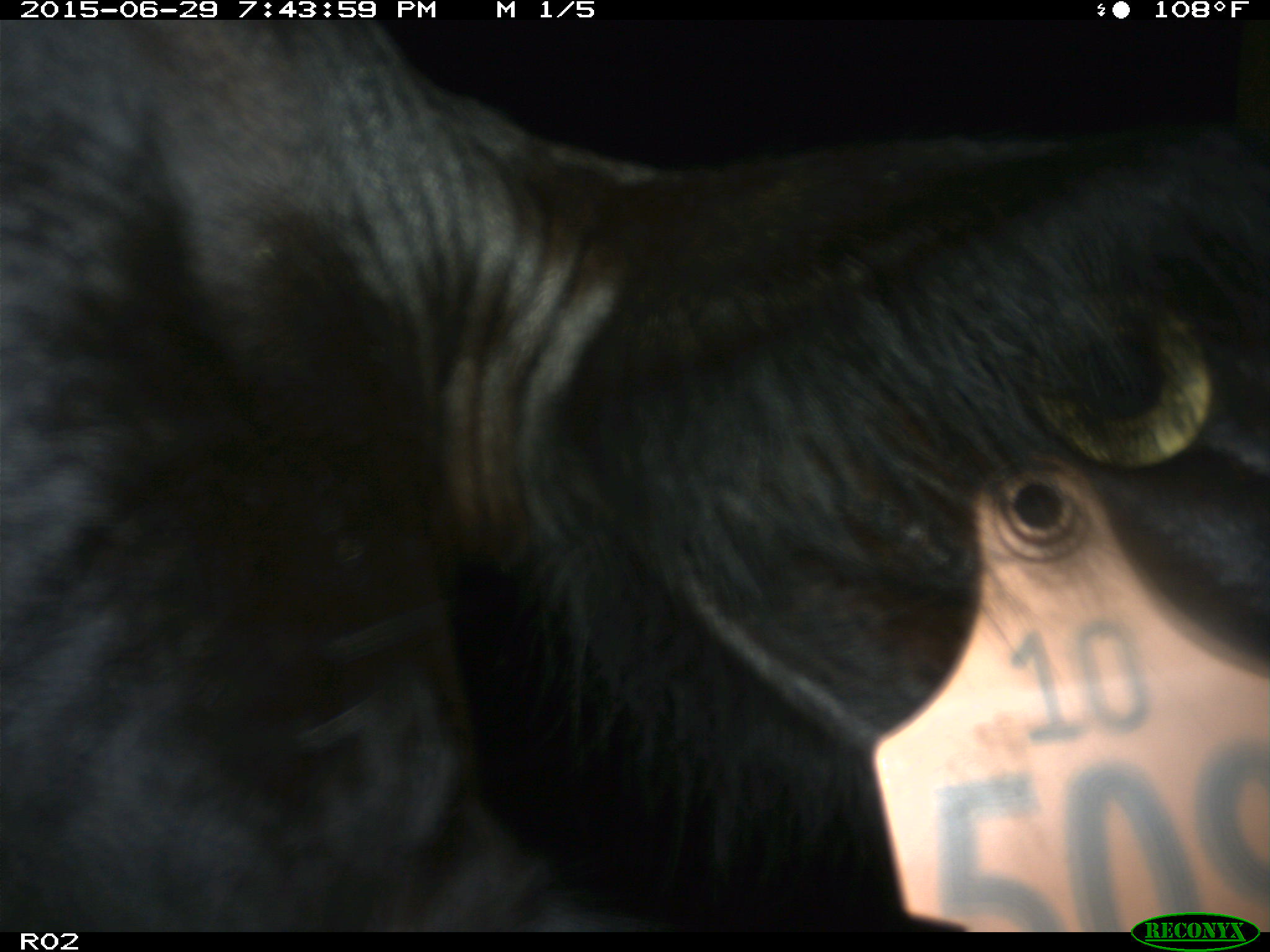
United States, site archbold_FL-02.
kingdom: Animalia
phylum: Chordata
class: Mammalia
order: Artiodactyla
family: Bovidae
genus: Bos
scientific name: Bos taurus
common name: domestic cow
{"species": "Bos taurus (domestic cow)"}